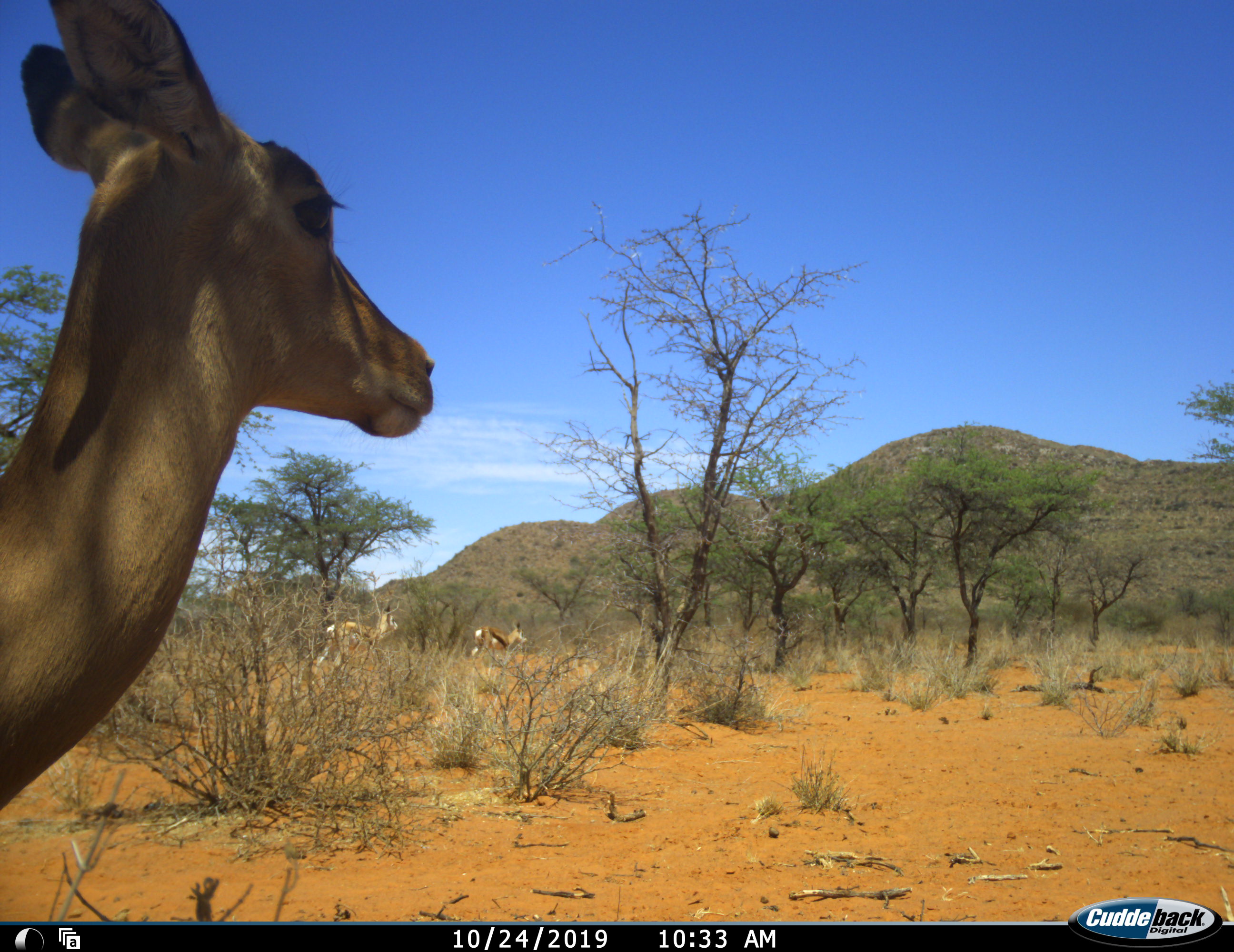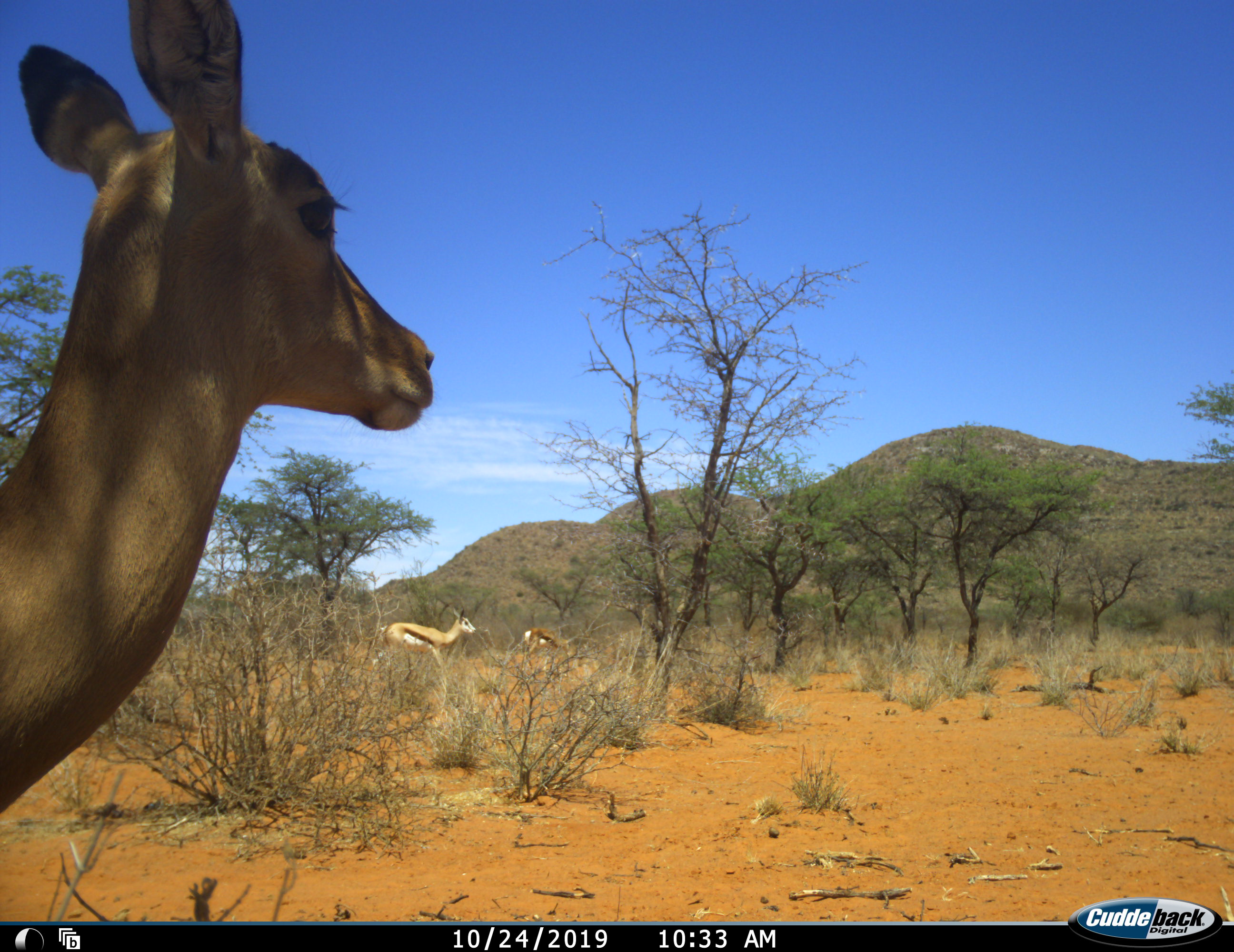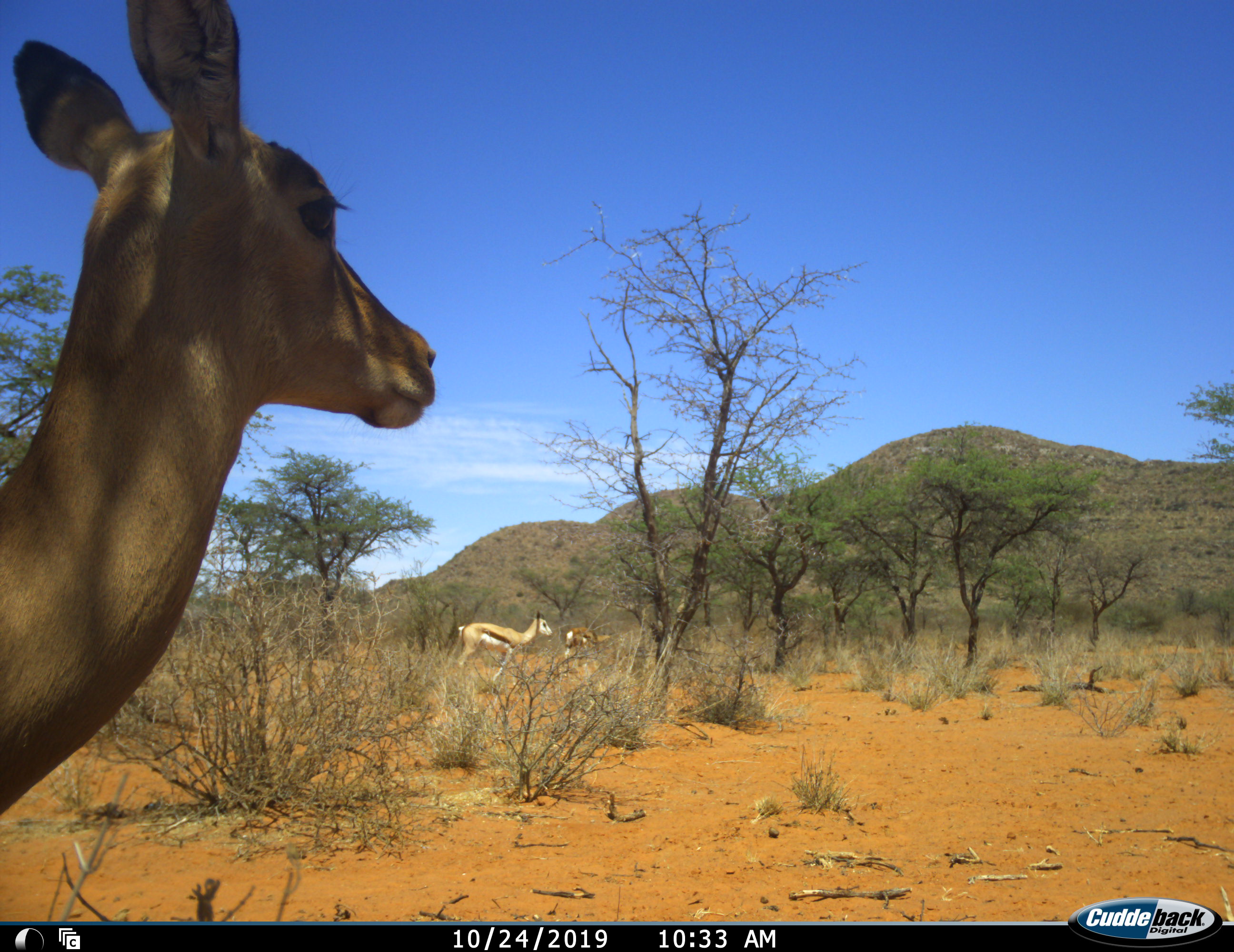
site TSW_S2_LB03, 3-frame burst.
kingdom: Animalia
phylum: Chordata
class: Mammalia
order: Artiodactyla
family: Bovidae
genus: Aepyceros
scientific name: Aepyceros melampus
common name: impala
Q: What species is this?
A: Impala (Aepyceros melampus).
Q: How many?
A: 1.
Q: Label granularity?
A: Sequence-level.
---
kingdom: Animalia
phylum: Chordata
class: Mammalia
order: Artiodactyla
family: Bovidae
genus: Antidorcas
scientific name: Antidorcas marsupialis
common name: springbok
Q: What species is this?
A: Springbok (Antidorcas marsupialis).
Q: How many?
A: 2.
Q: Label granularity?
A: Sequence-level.